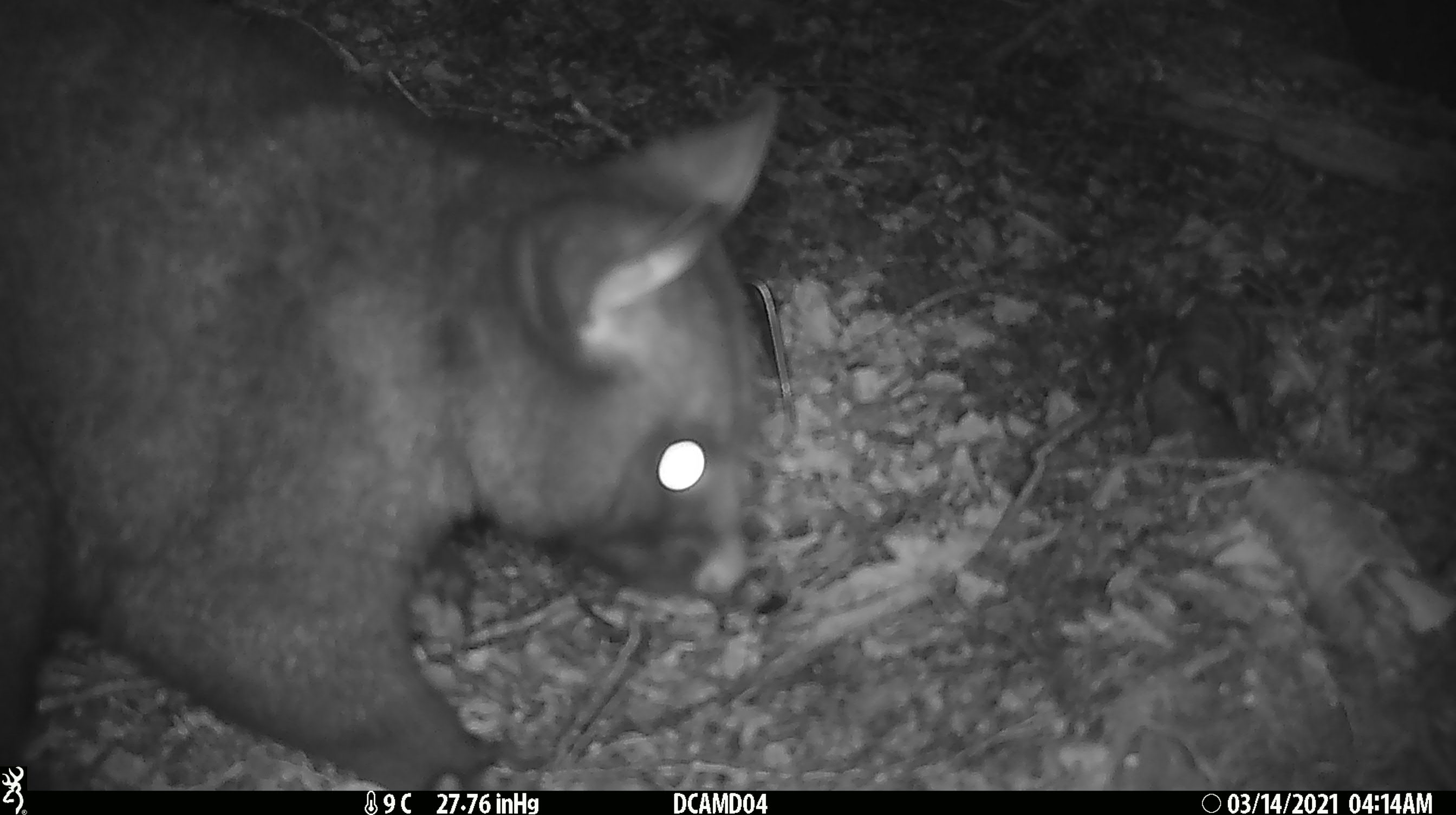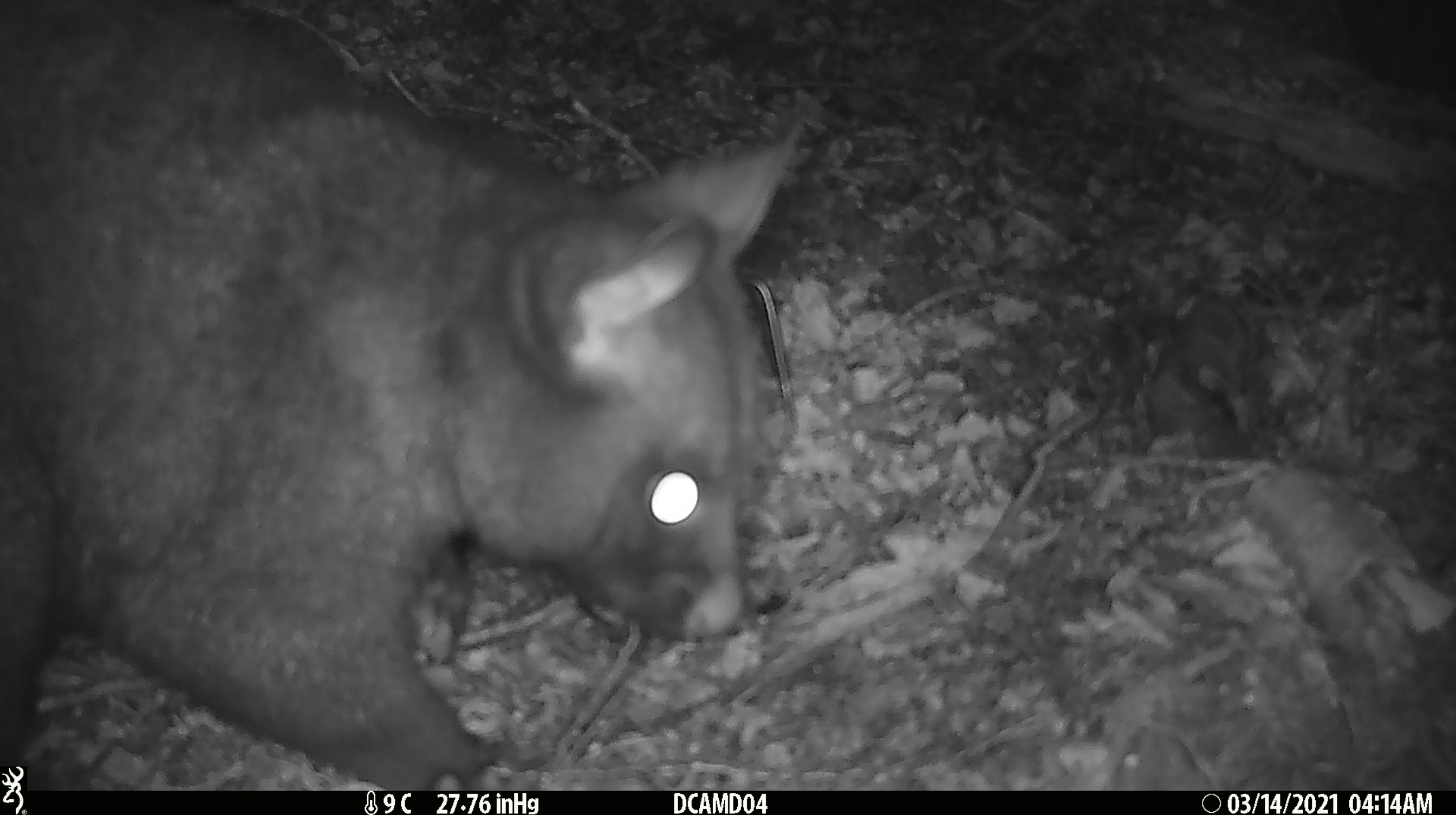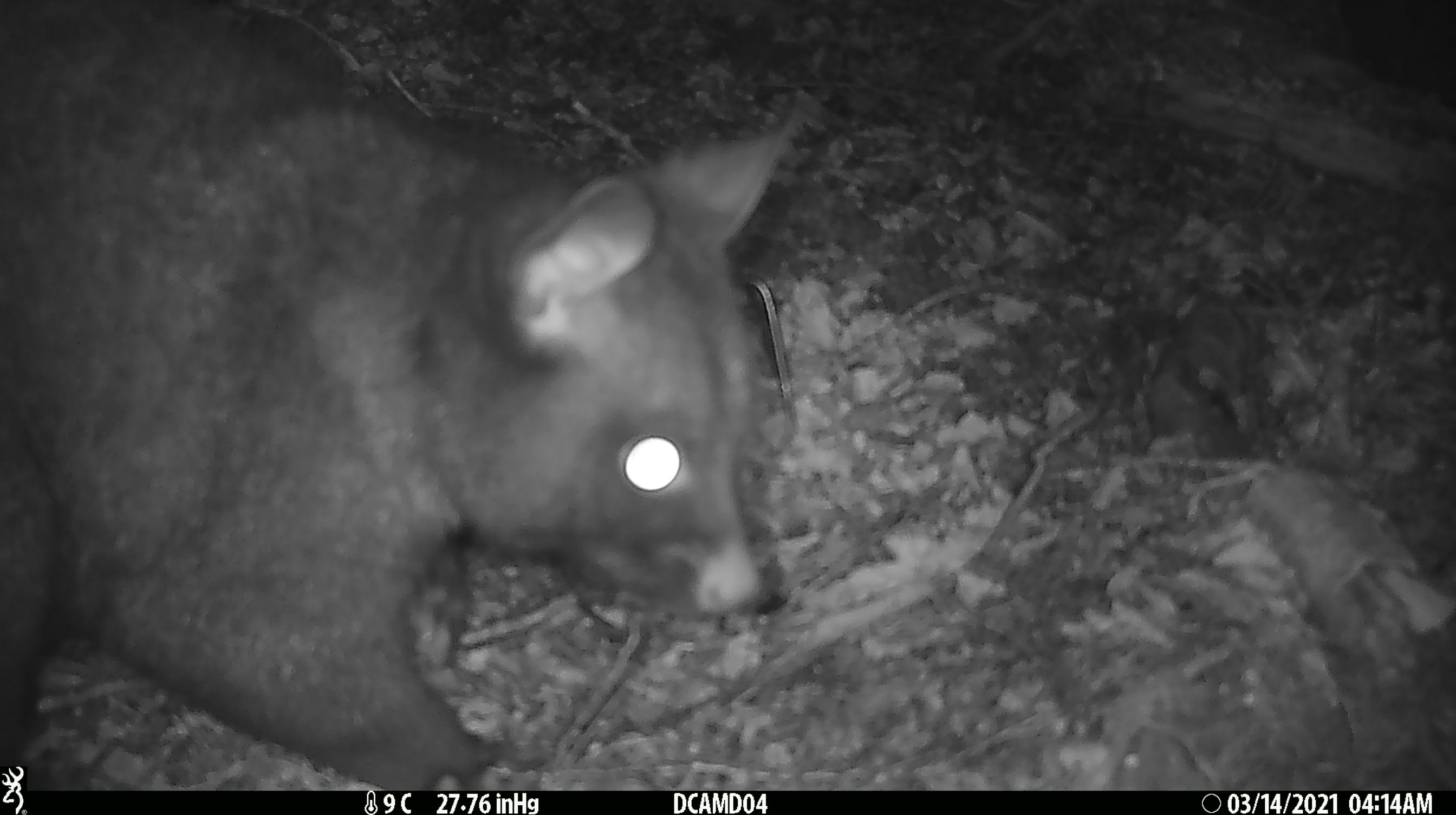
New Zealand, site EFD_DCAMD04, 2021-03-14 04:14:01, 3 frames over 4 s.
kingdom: Animalia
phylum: Chordata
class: Mammalia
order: Diprotodontia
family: Phalangeridae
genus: Trichosurus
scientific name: Trichosurus vulpecula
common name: common brushtail possum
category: possum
Possum (common brushtail possum) (Trichosurus vulpecula).